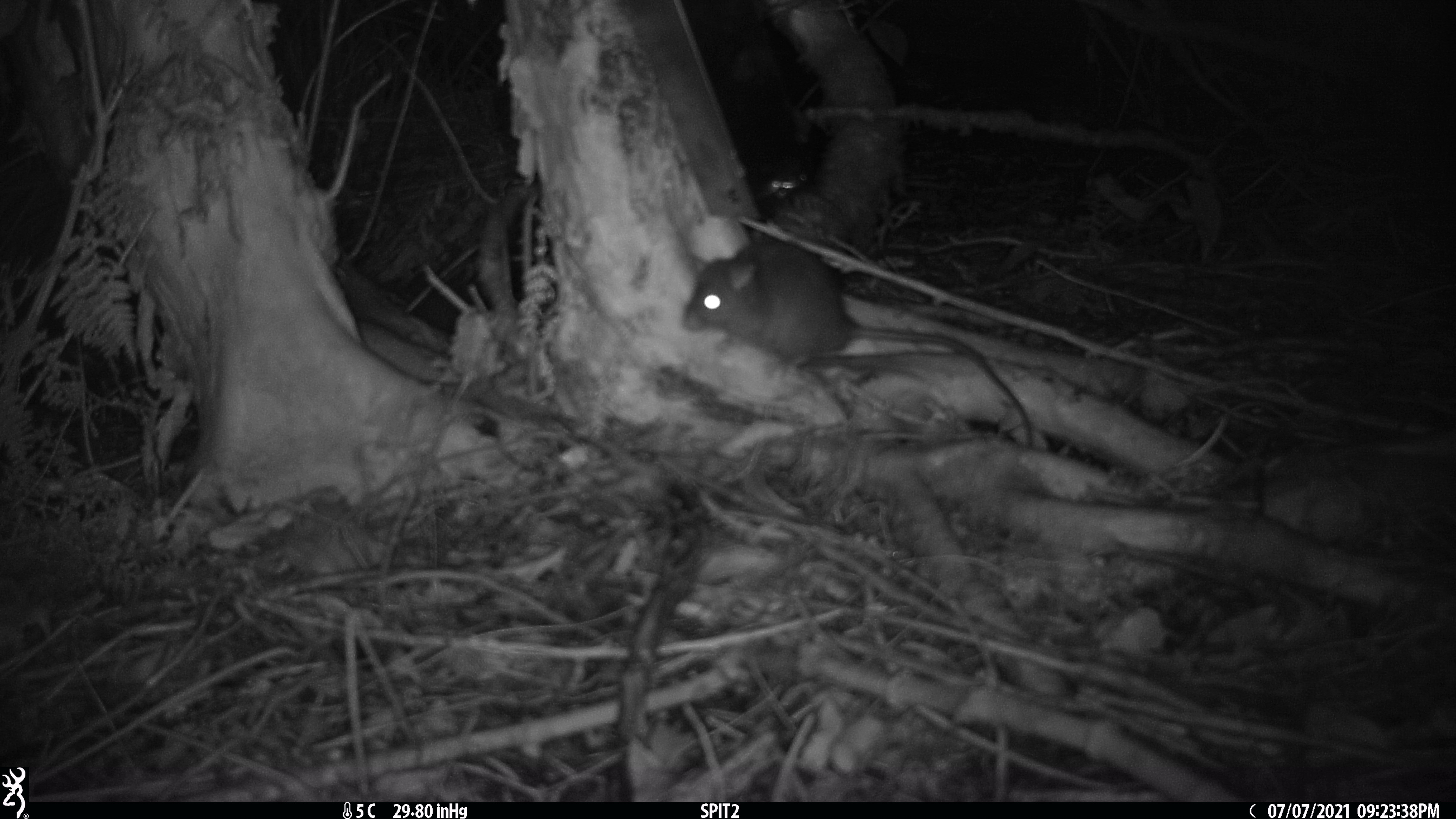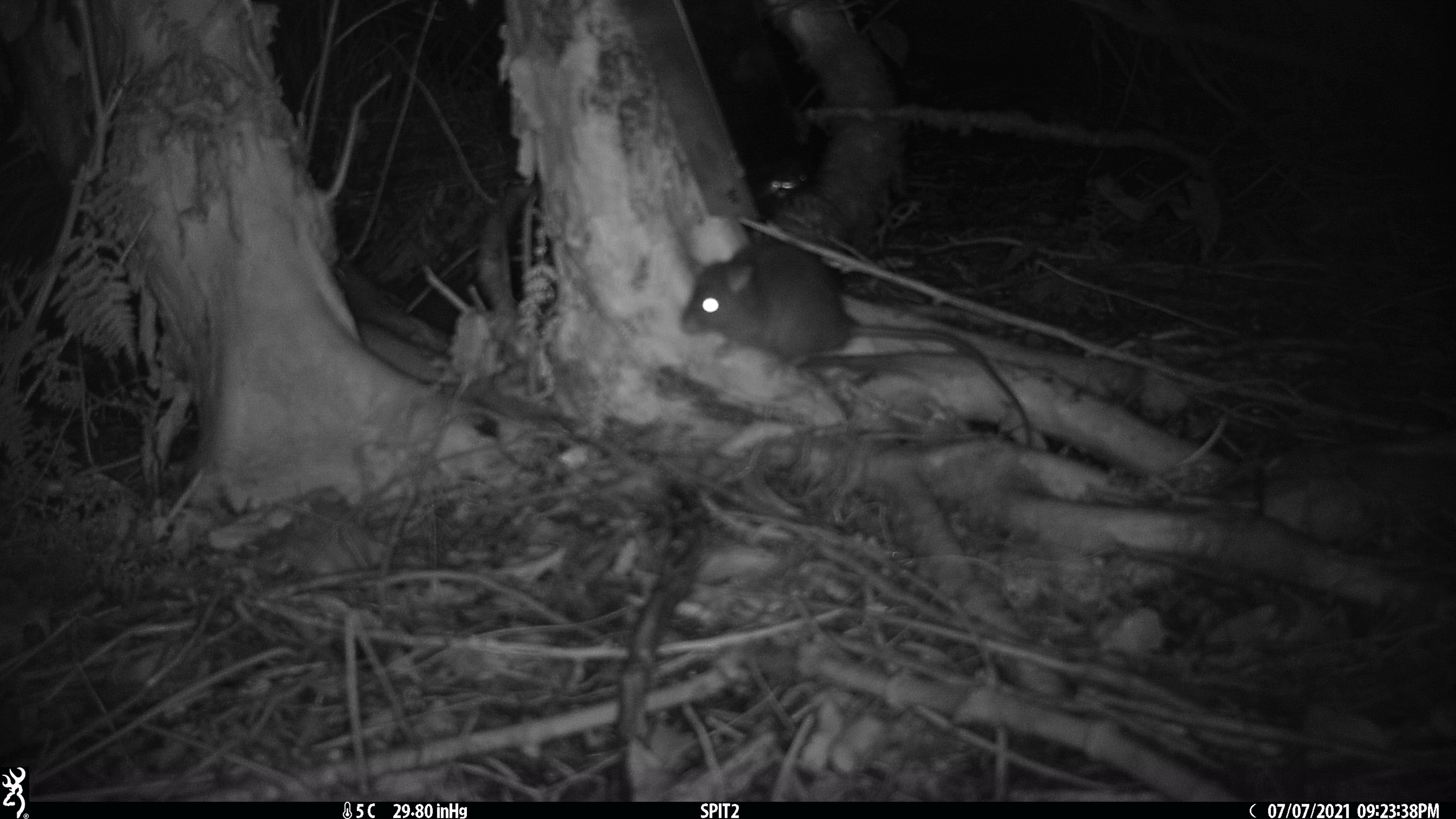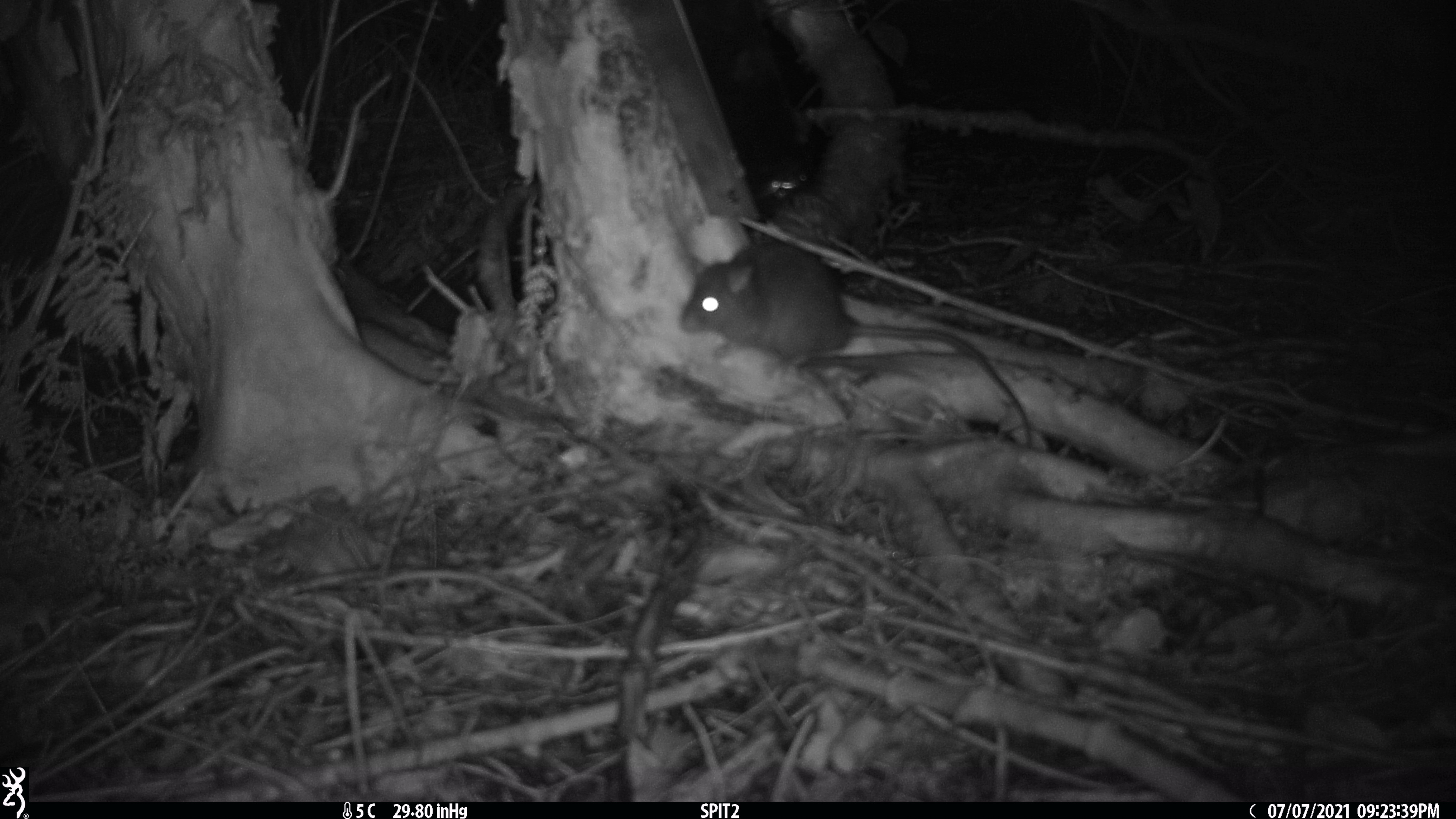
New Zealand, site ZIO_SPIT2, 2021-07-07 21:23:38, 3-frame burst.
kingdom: Animalia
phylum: Chordata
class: Mammalia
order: Rodentia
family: Muridae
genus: Rattus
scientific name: Rattus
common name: rat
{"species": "rat (Rattus)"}